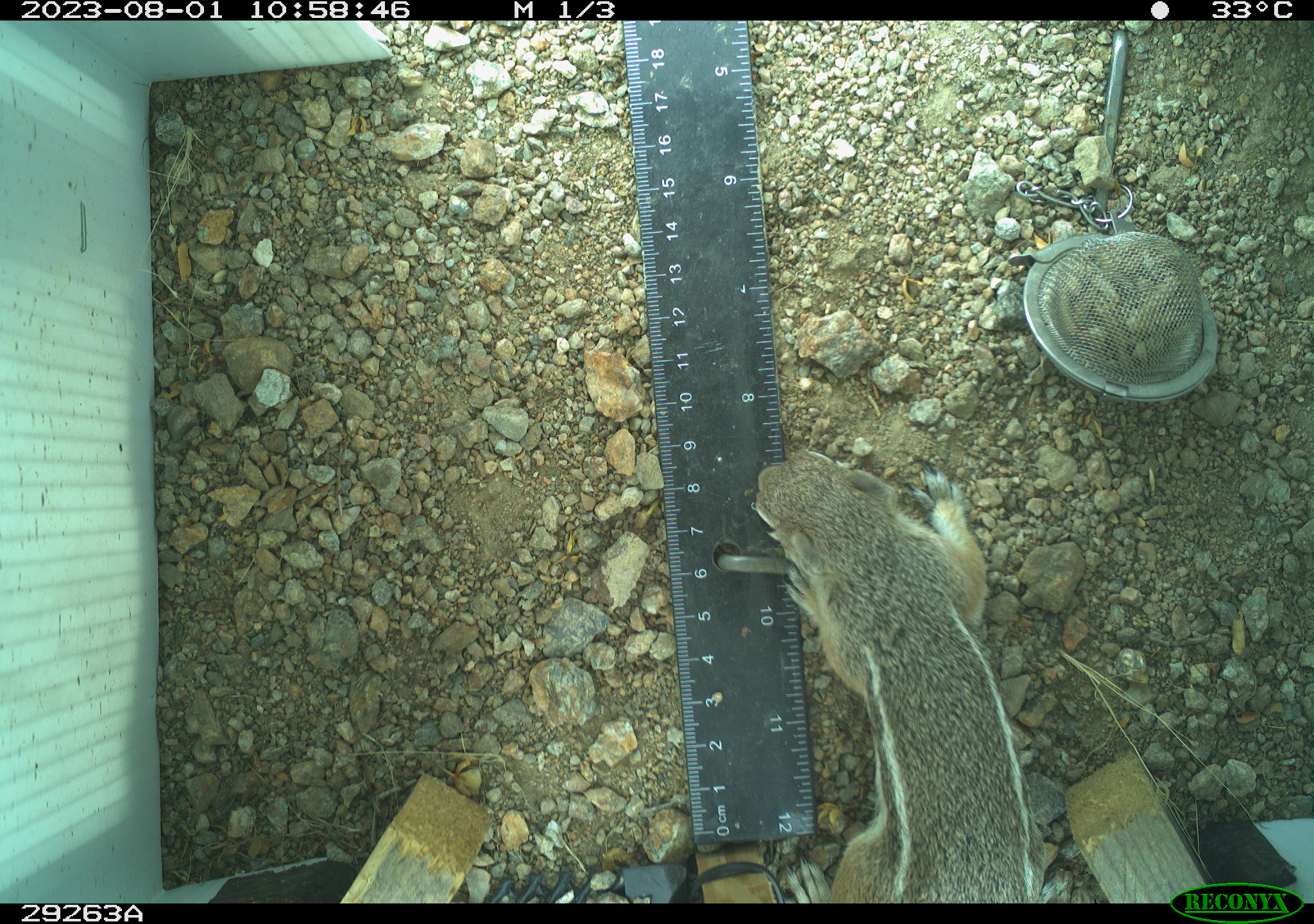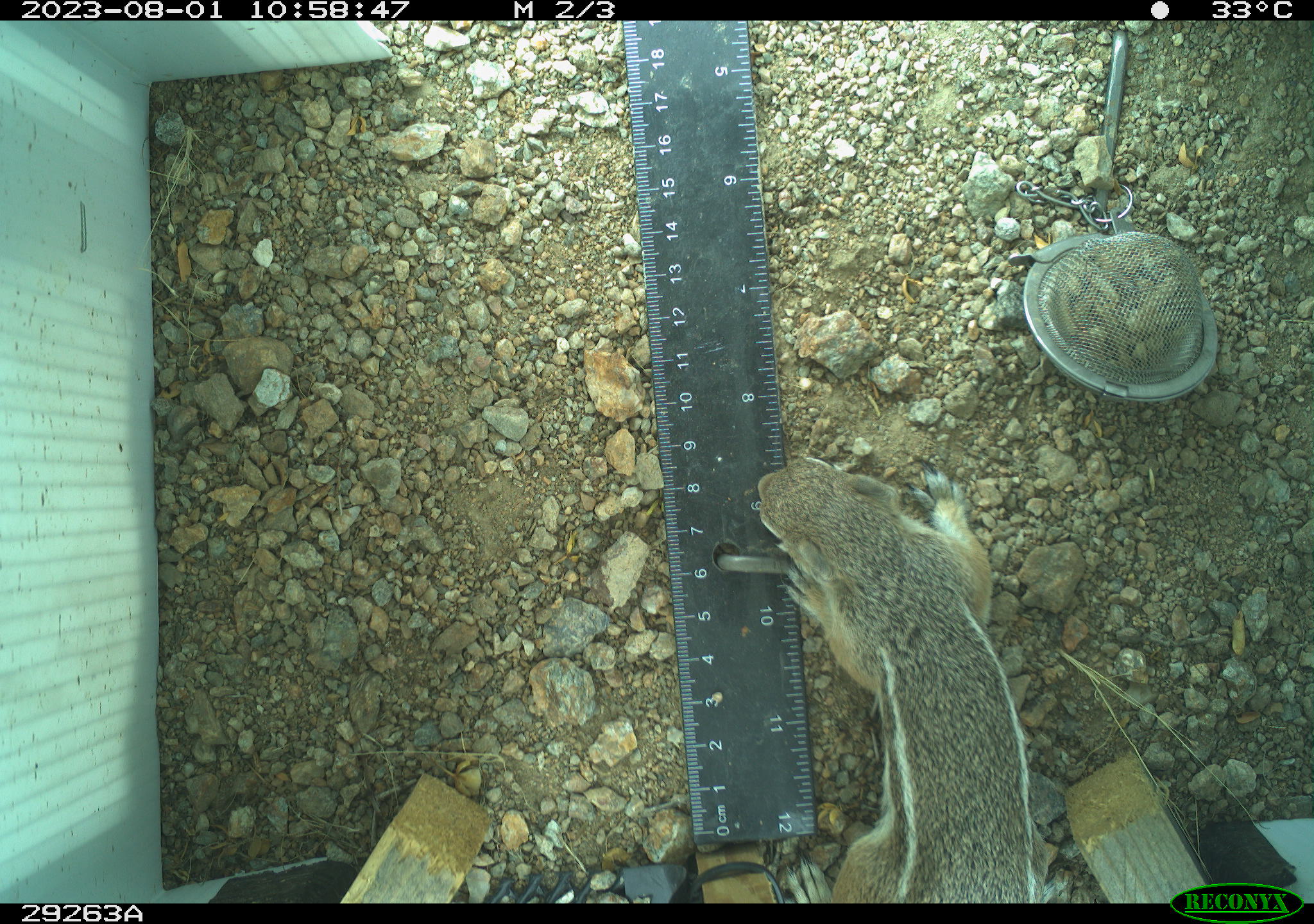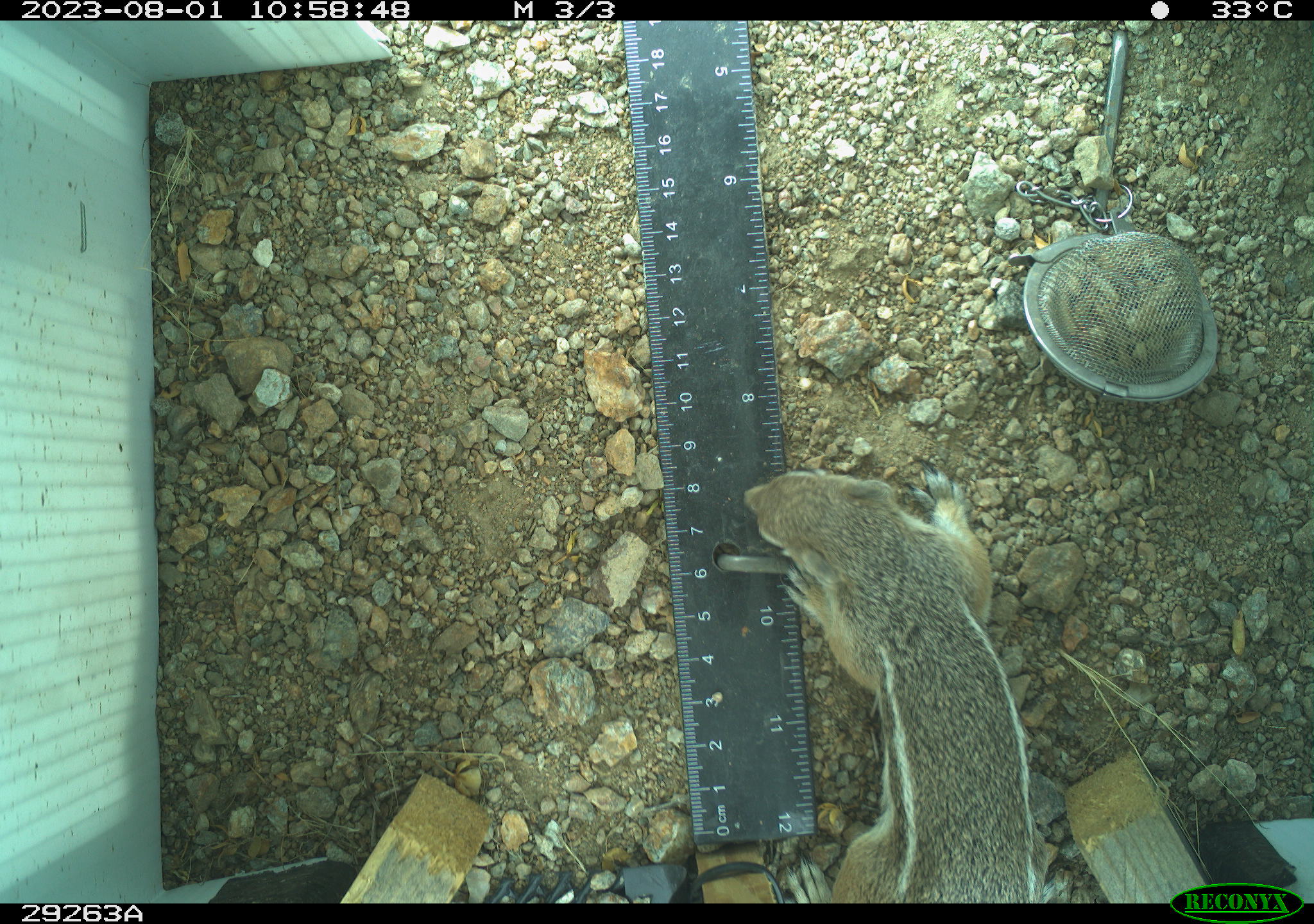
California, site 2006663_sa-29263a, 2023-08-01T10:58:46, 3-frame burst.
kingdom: Animalia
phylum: Chordata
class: Mammalia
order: Rodentia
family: Sciuridae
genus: Ammospermophilus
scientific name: Ammospermophilus leucurus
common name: white-tailed antelope squirrel